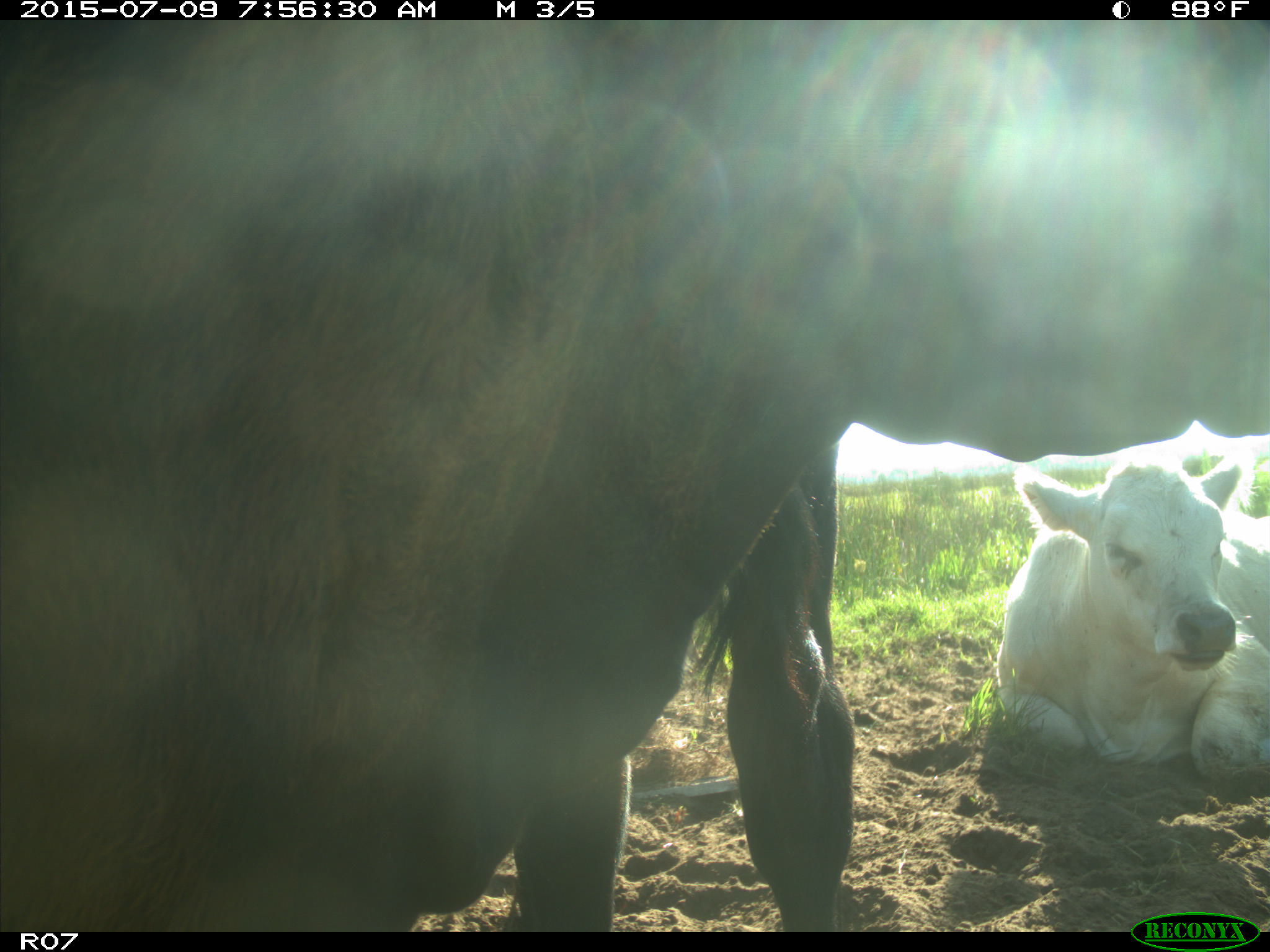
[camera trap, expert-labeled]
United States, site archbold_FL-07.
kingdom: Animalia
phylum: Chordata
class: Mammalia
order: Artiodactyla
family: Bovidae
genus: Bos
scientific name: Bos taurus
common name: domestic cow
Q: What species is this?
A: Bos taurus (domestic cow).